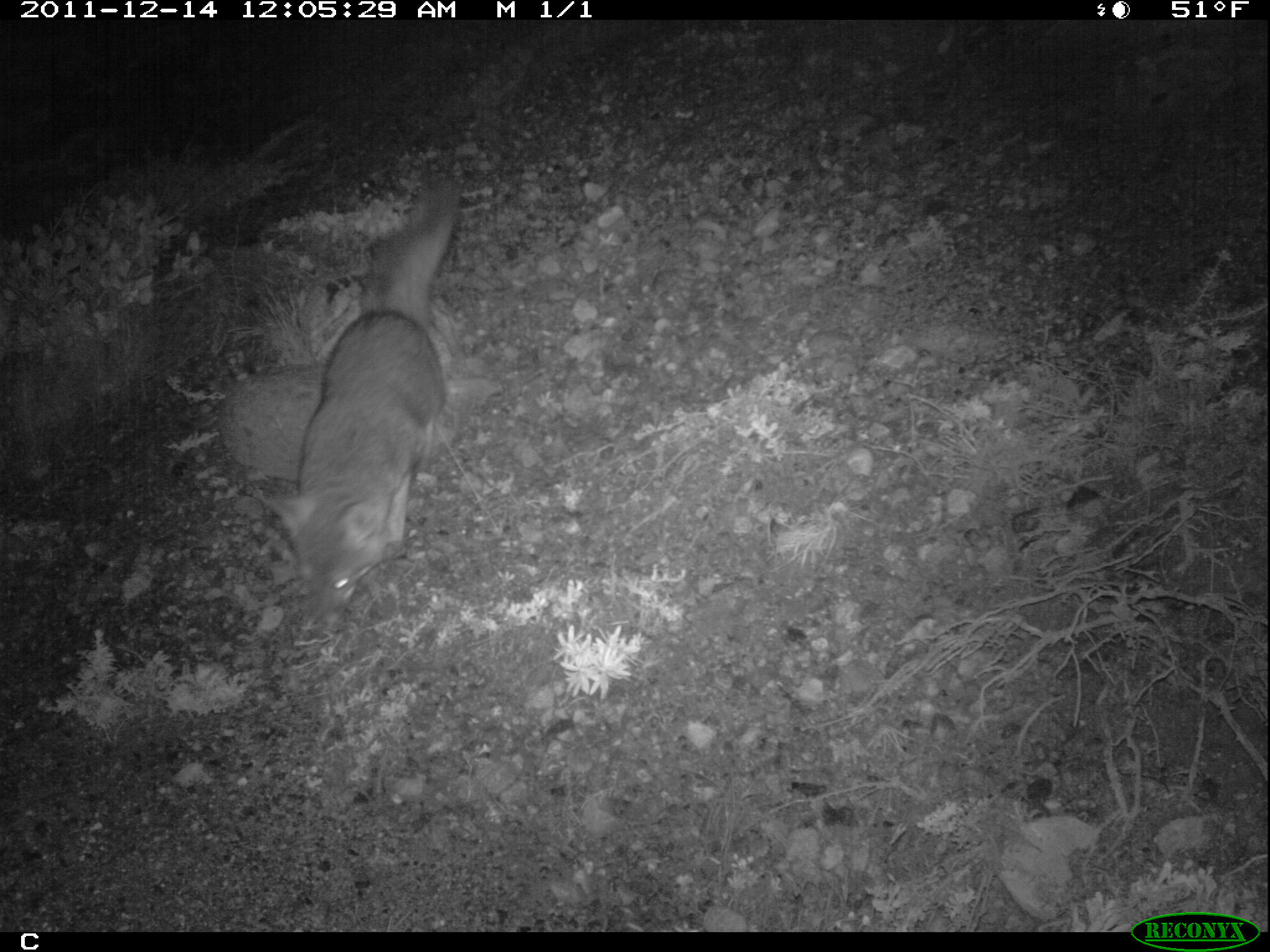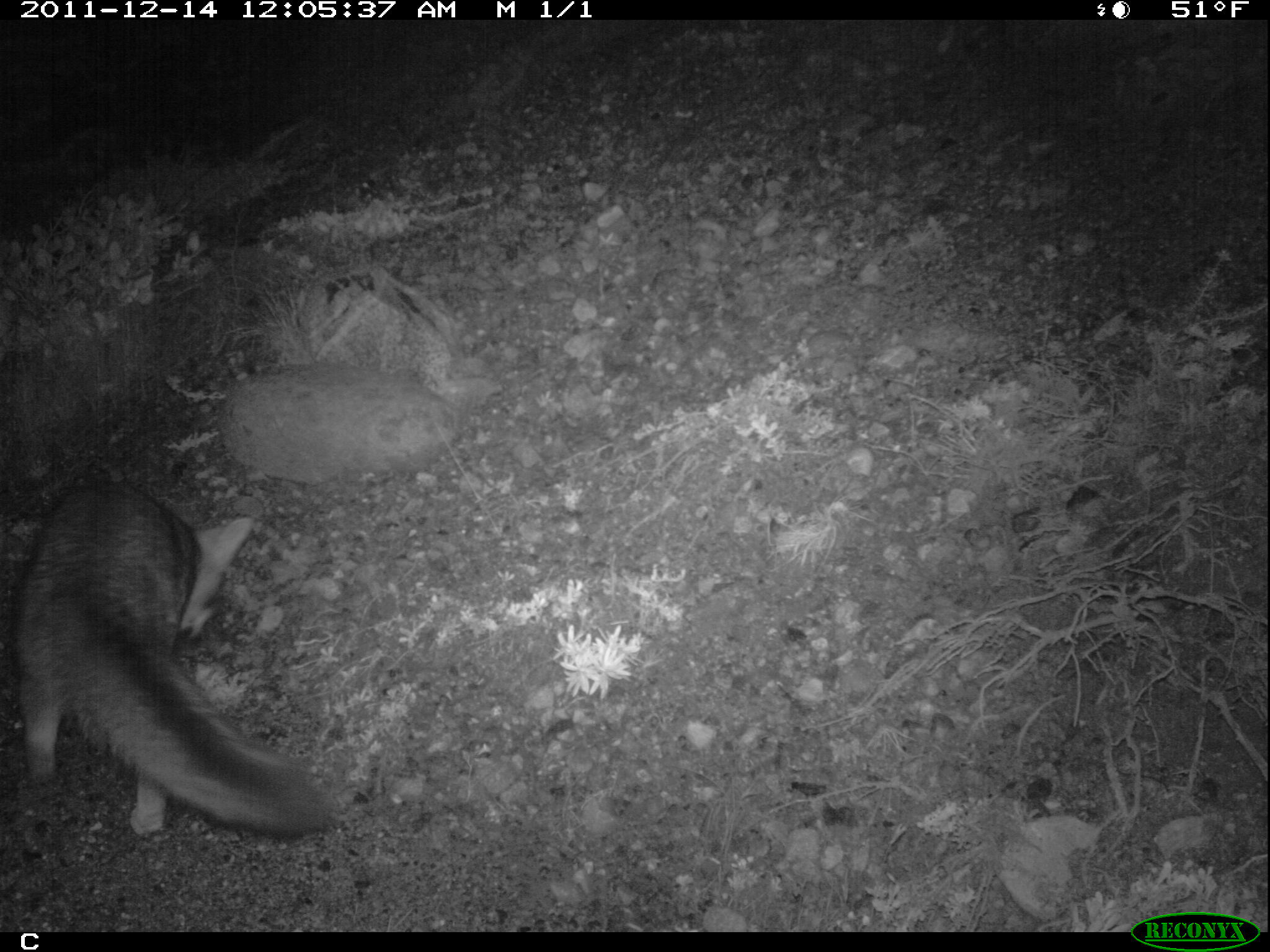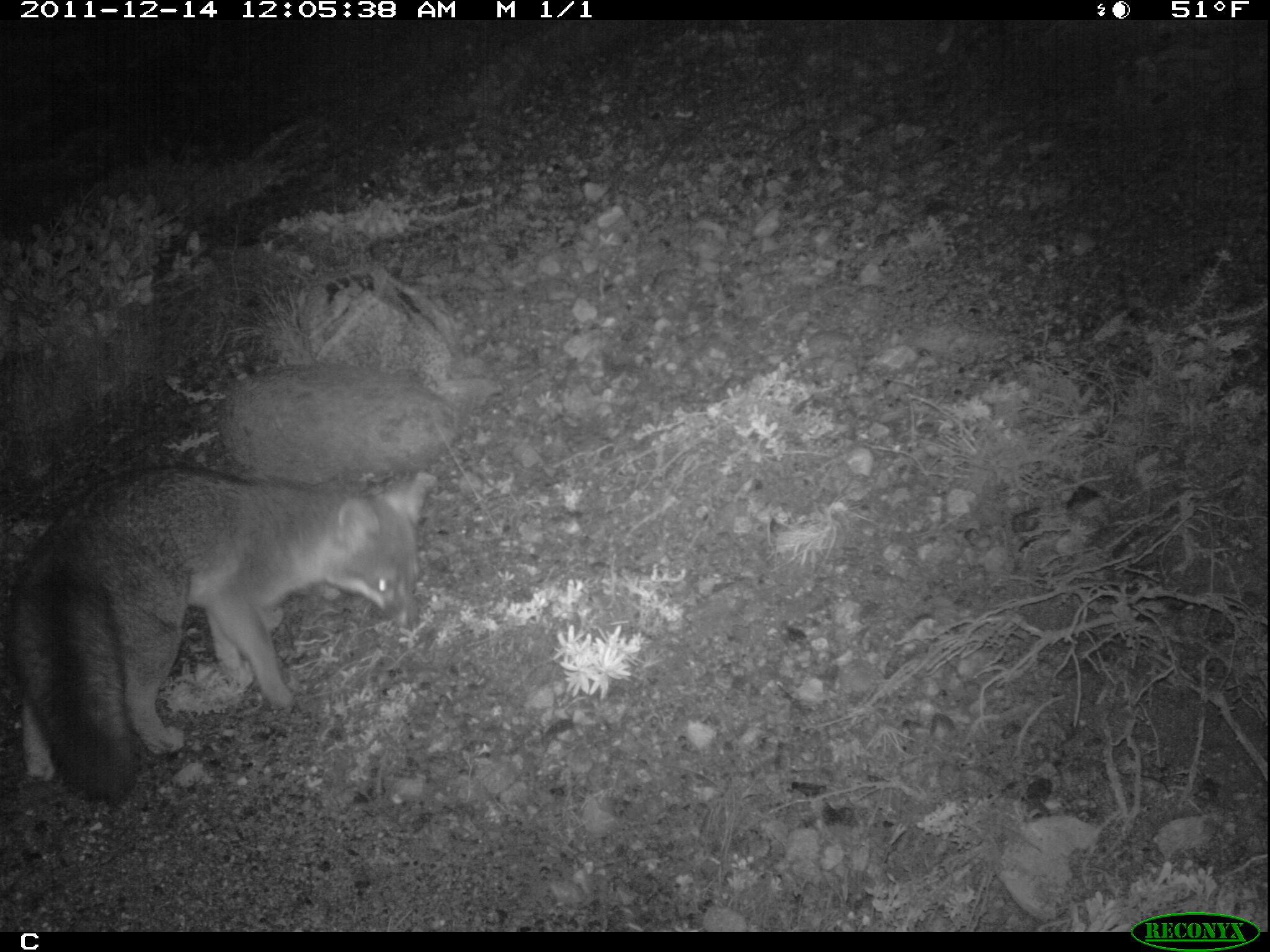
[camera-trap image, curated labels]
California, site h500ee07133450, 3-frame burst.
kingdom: Animalia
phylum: Chordata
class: Mammalia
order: Carnivora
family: Canidae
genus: Urocyon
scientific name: Urocyon littoralis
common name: island fox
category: fox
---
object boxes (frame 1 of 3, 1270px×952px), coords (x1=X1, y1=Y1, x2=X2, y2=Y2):
fox: (x1=257, y1=174, x2=460, y2=624)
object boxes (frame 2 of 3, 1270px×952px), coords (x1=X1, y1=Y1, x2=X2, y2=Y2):
fox: (x1=12, y1=479, x2=331, y2=838)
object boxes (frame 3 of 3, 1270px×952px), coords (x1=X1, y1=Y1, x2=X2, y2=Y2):
fox: (x1=6, y1=465, x2=433, y2=803)